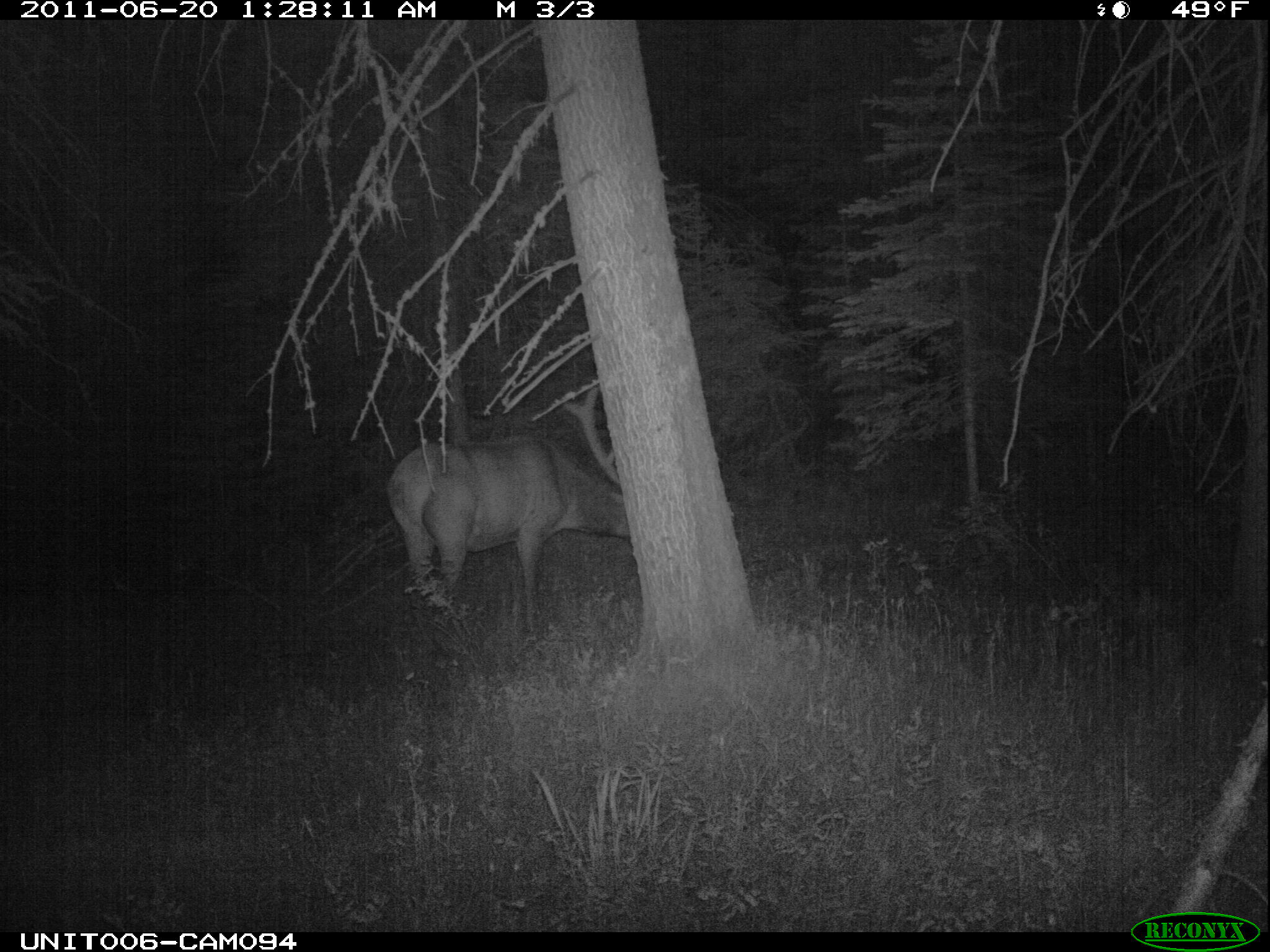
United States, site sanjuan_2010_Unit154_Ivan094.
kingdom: Animalia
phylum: Chordata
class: Mammalia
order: Artiodactyla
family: Cervidae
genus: Cervus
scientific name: Cervus elaphus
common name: red deer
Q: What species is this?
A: Cervus elaphus (red deer).